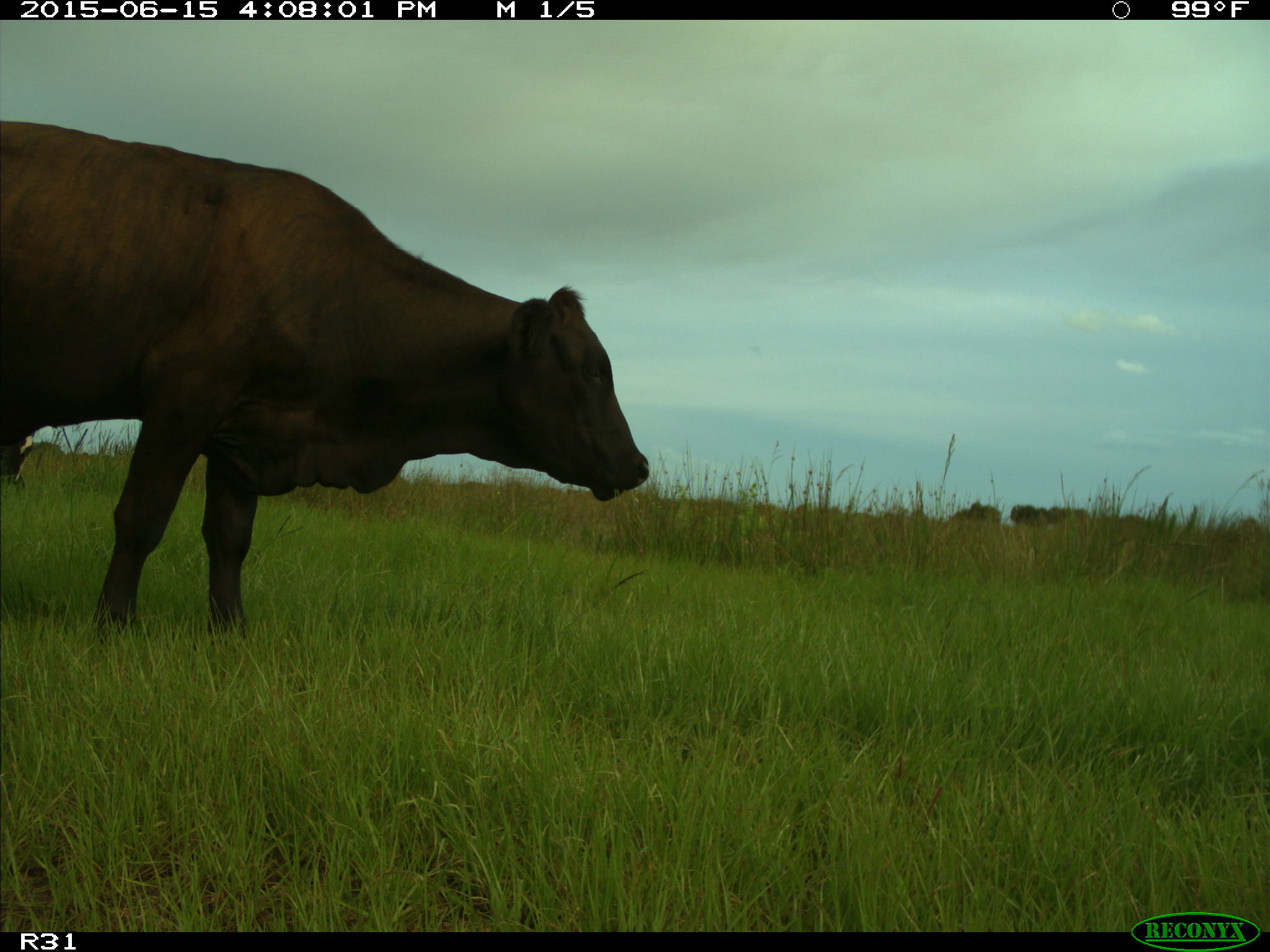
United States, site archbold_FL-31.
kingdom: Animalia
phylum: Chordata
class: Mammalia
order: Artiodactyla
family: Bovidae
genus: Bos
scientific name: Bos taurus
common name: domestic cow